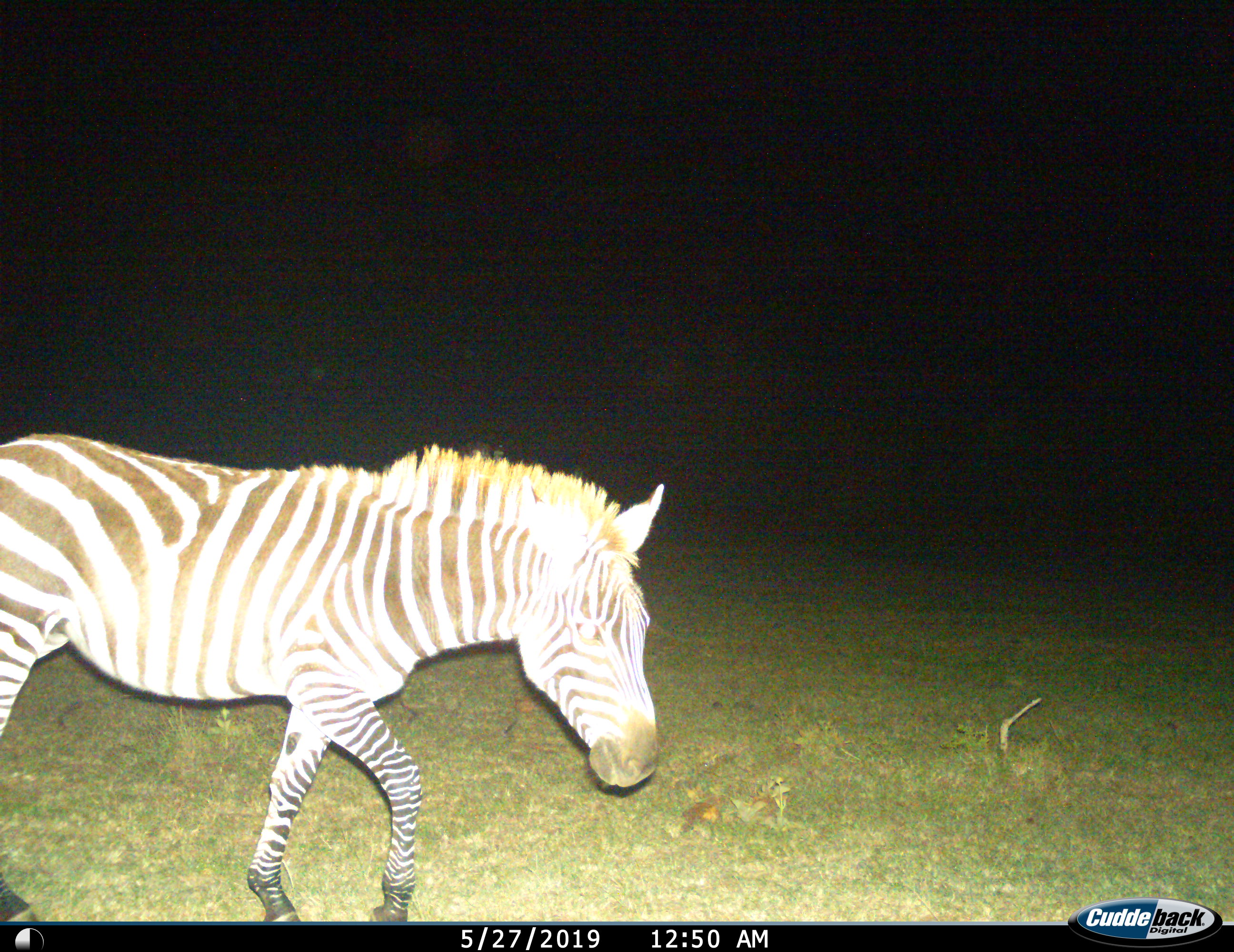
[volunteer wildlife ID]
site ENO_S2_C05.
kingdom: Animalia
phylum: Chordata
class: Mammalia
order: Perissodactyla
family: Equidae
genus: Equus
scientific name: Equus quagga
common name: plains zebra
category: zebraplains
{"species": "zebraplains (plains zebra) (Equus quagga)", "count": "1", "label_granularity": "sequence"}